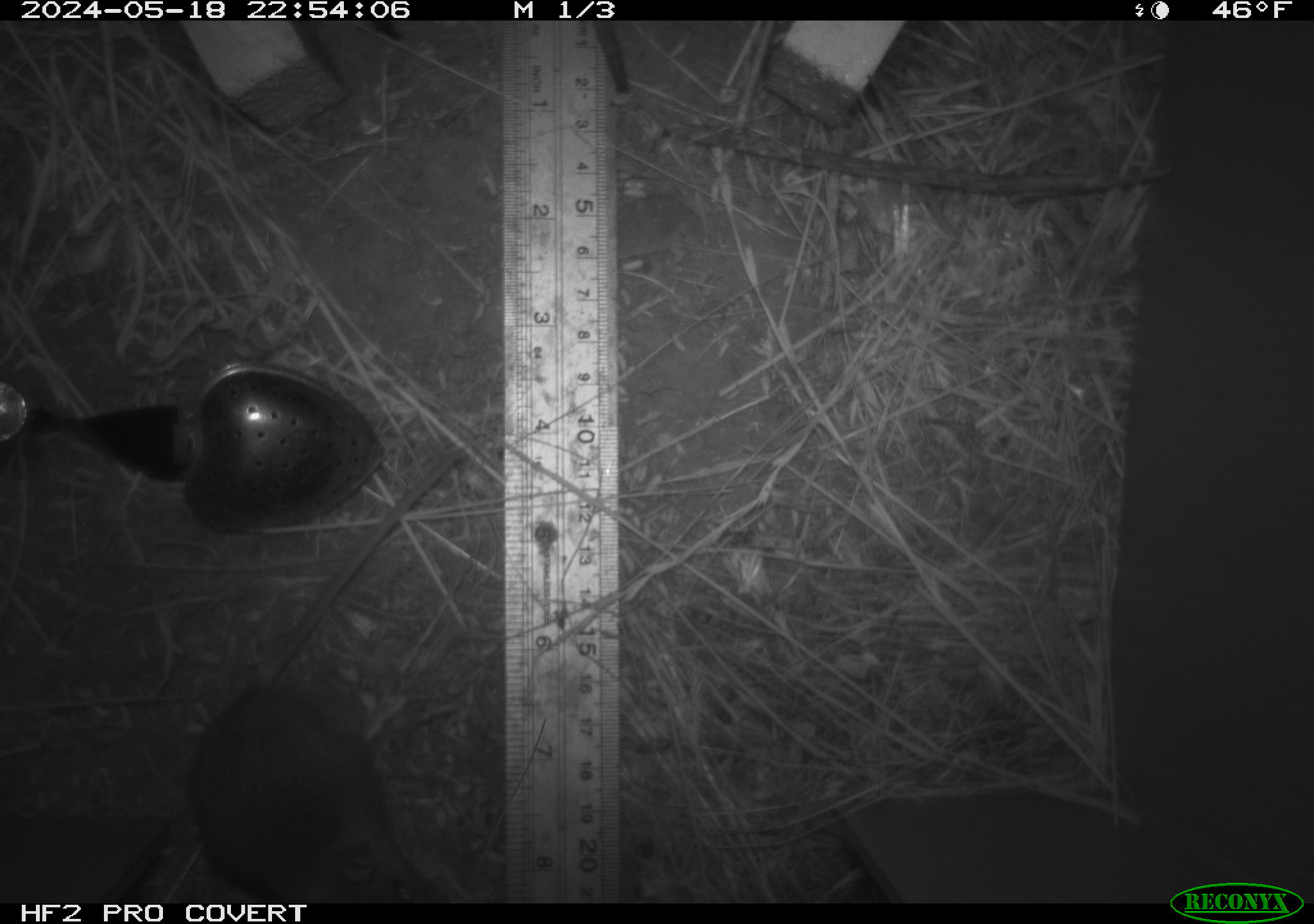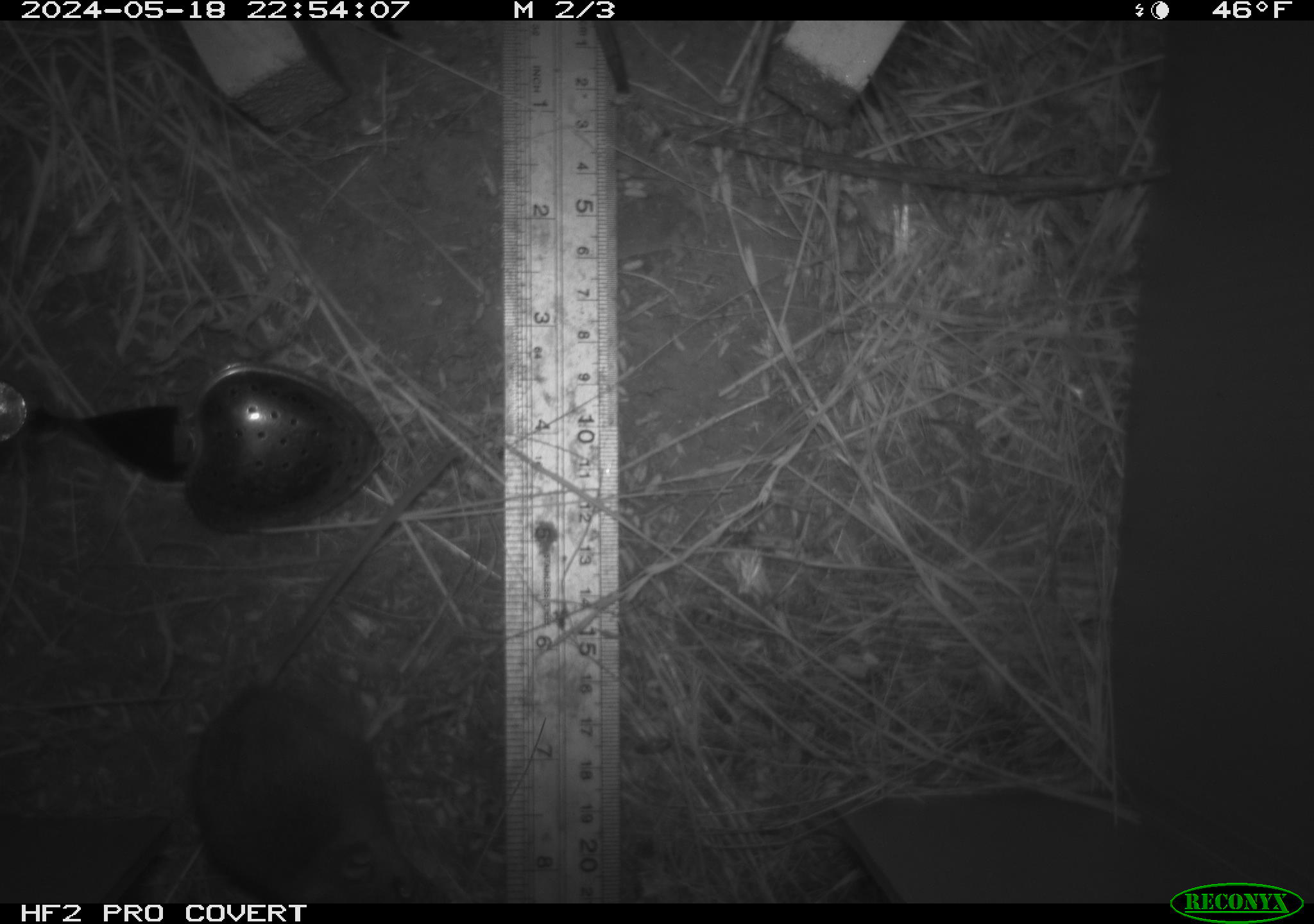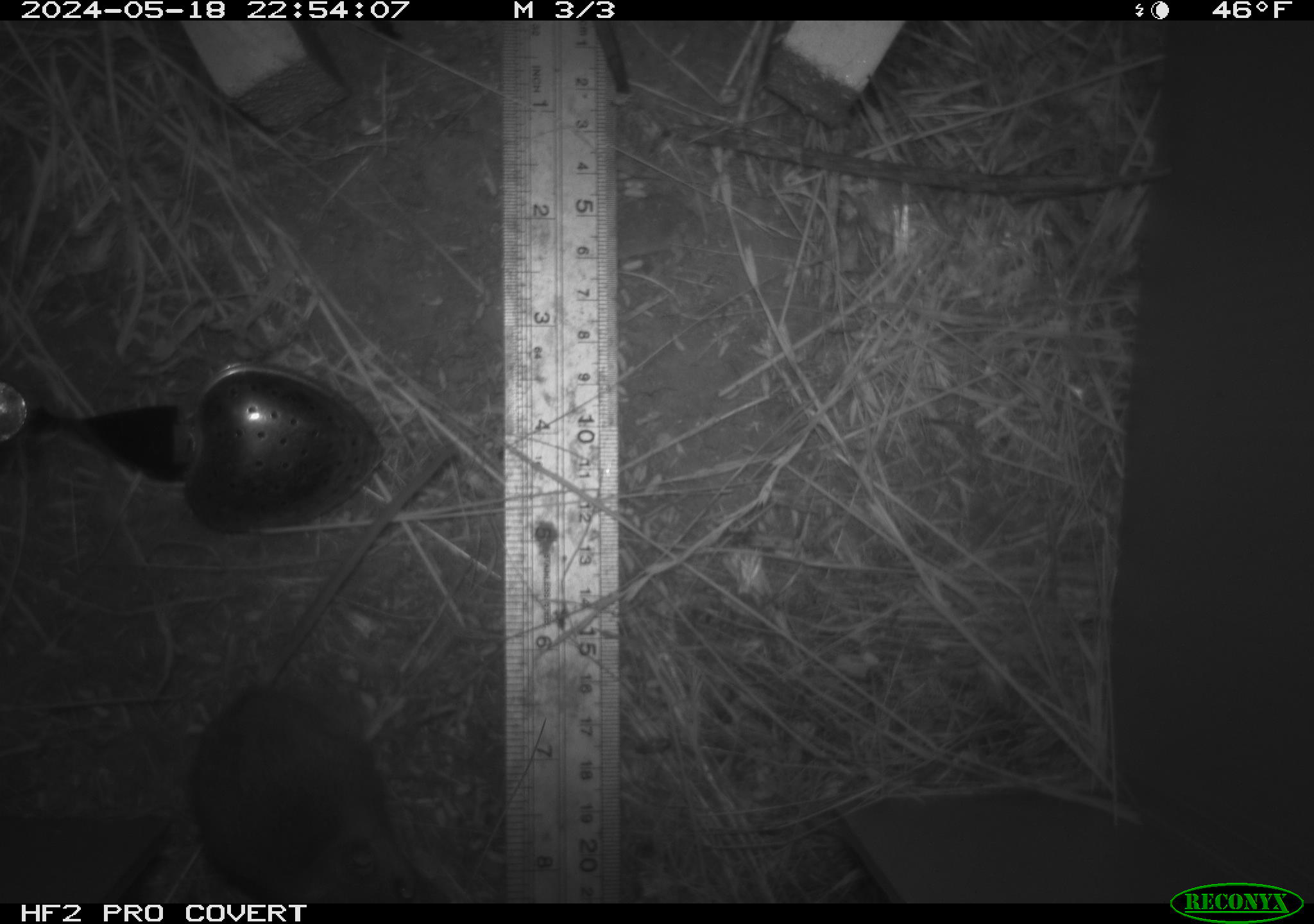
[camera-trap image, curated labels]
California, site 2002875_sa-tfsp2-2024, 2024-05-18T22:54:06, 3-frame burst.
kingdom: Animalia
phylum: Chordata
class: Mammalia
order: Rodentia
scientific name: Rodentia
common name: mouse species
Mouse species (Rodentia).